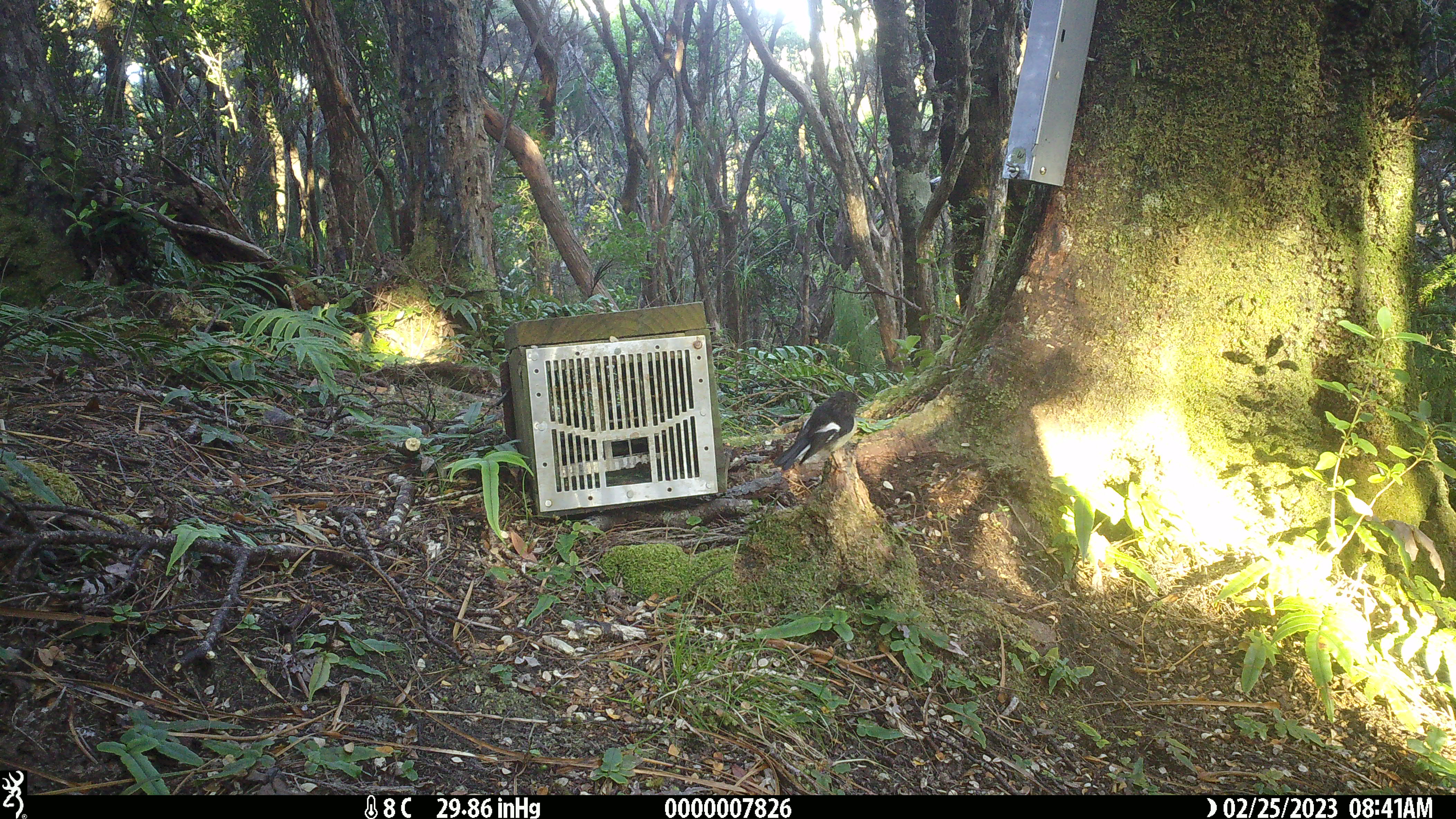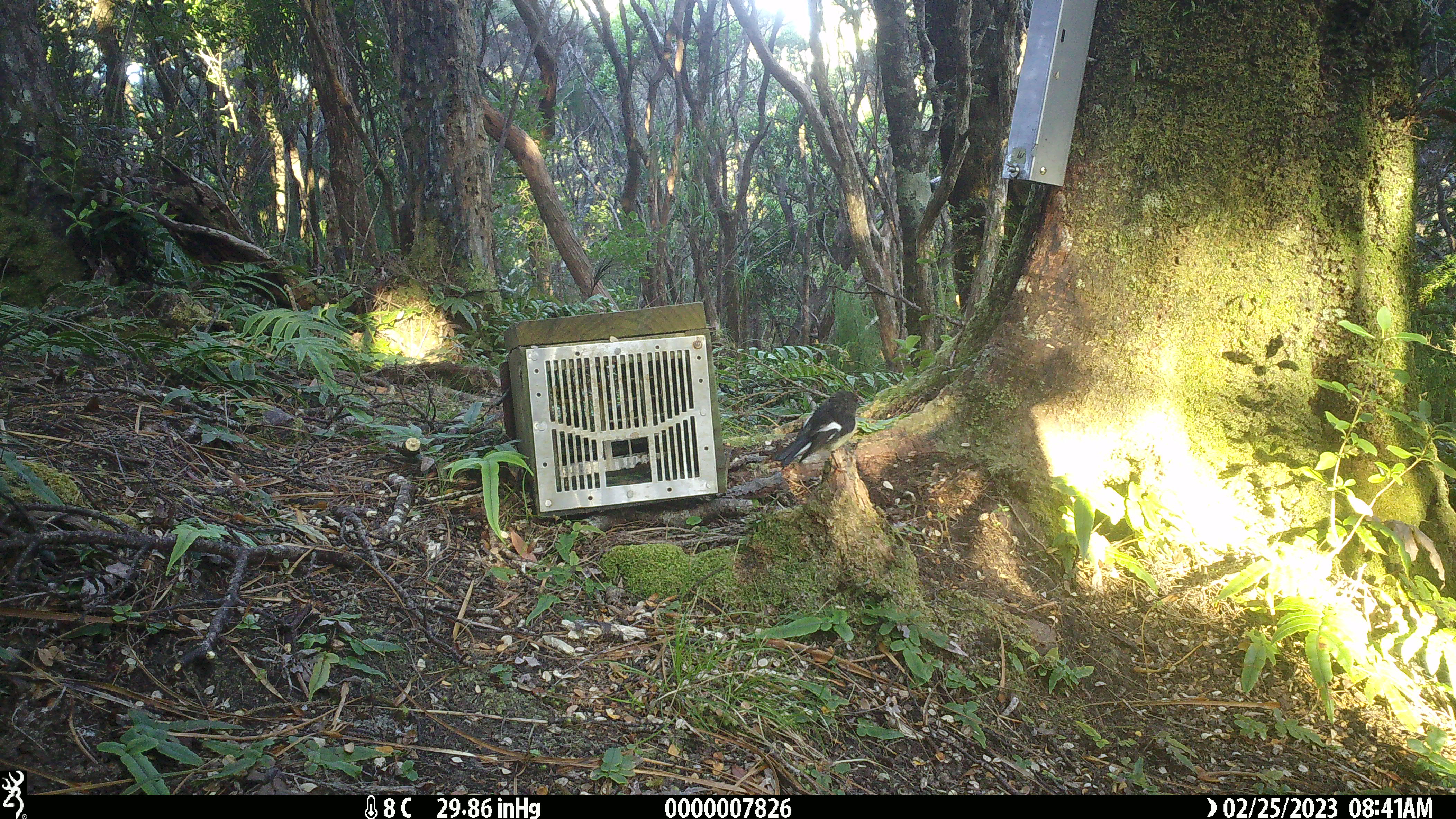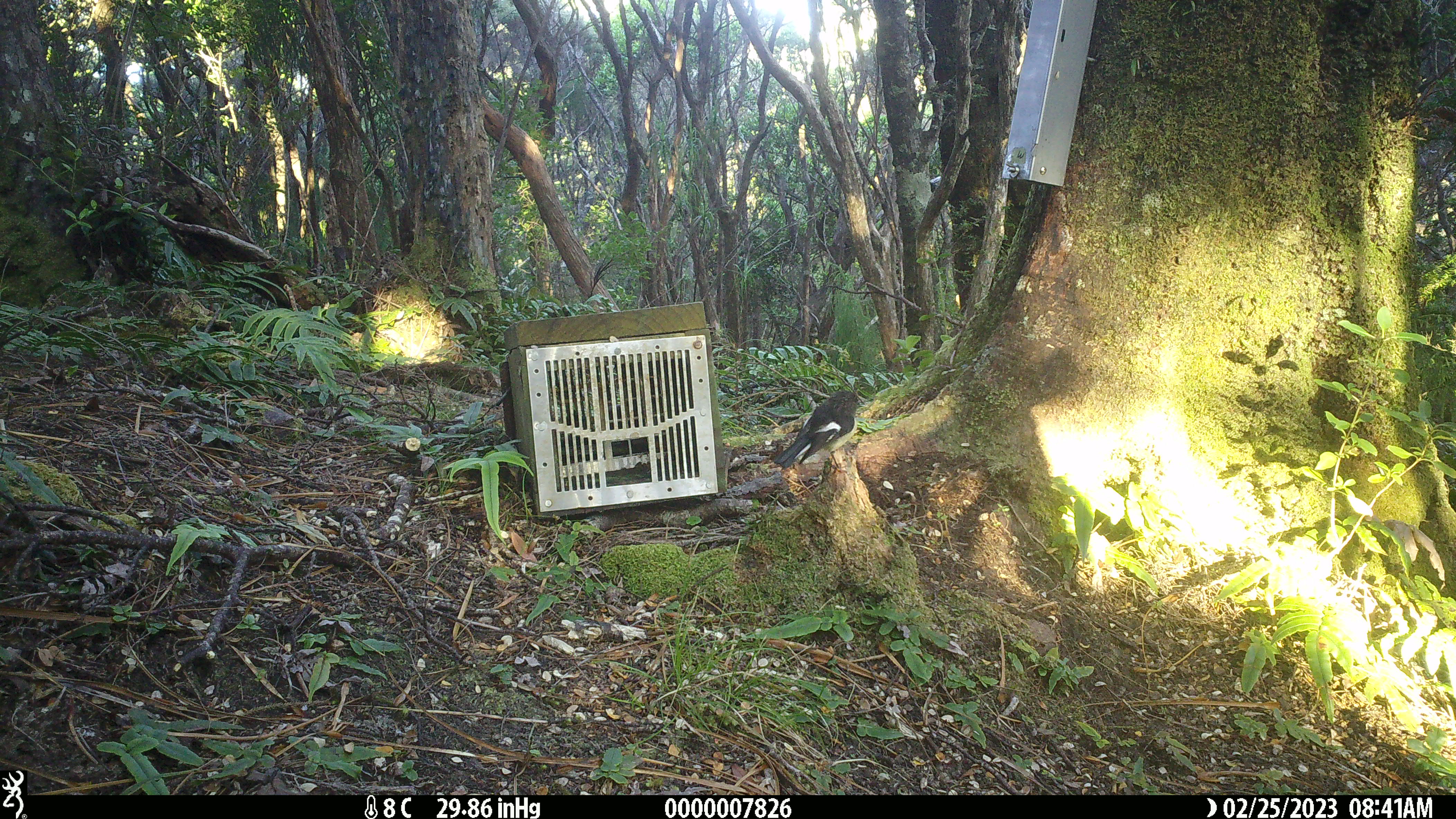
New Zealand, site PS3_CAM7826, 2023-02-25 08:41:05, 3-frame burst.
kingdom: Animalia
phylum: Chordata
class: Aves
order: Passeriformes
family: Petroicidae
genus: Petroica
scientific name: Petroica macrocephala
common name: tomtit